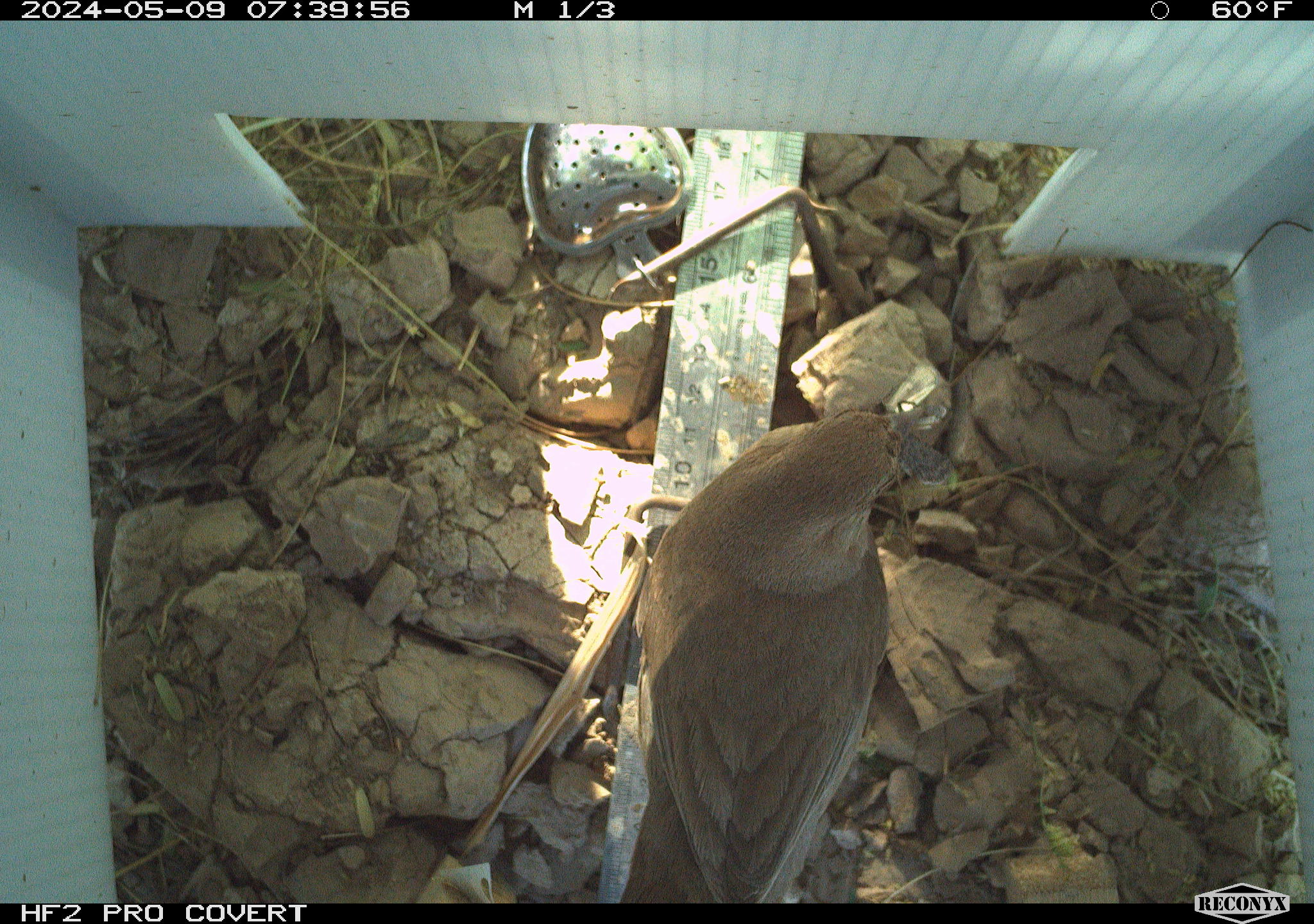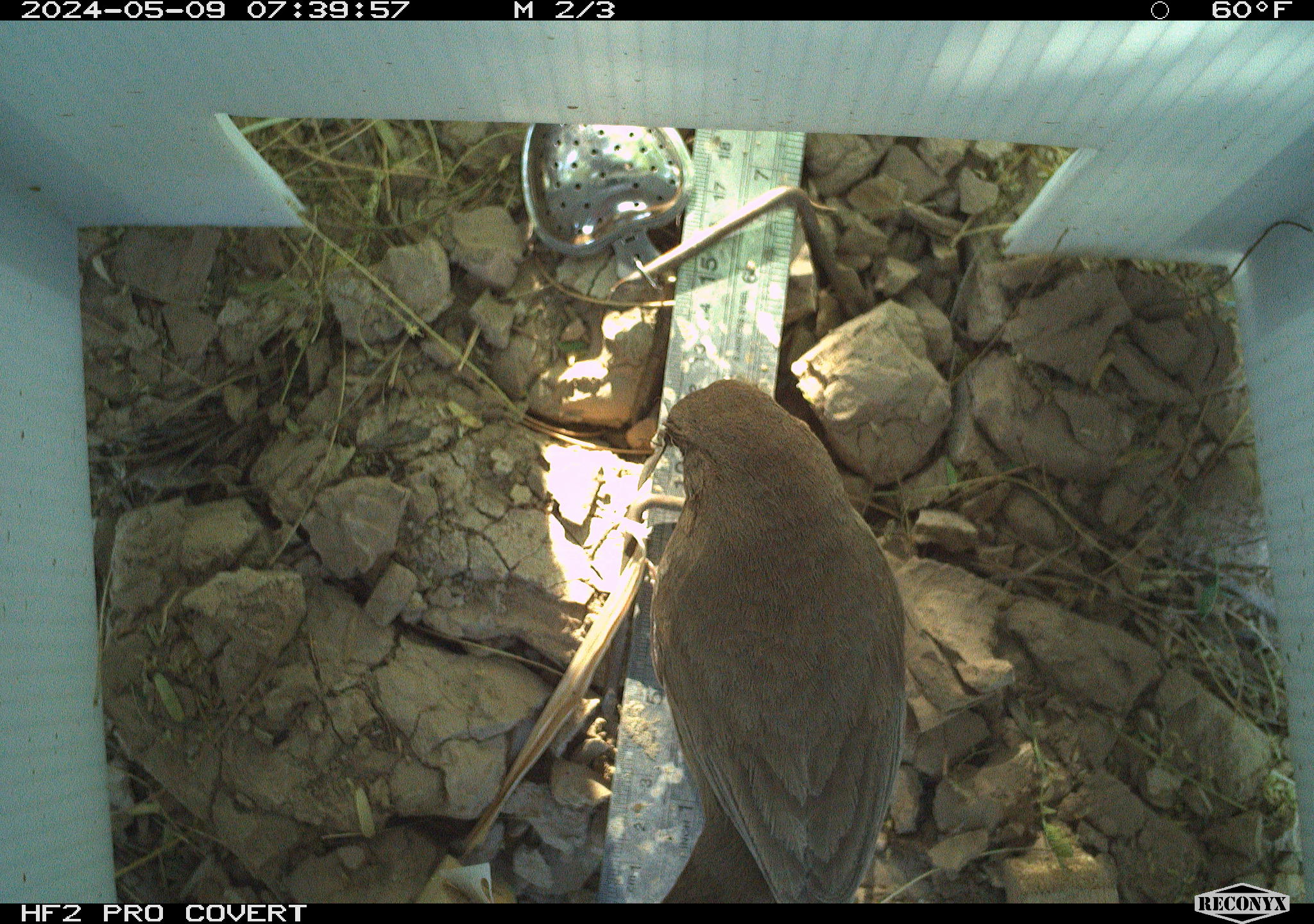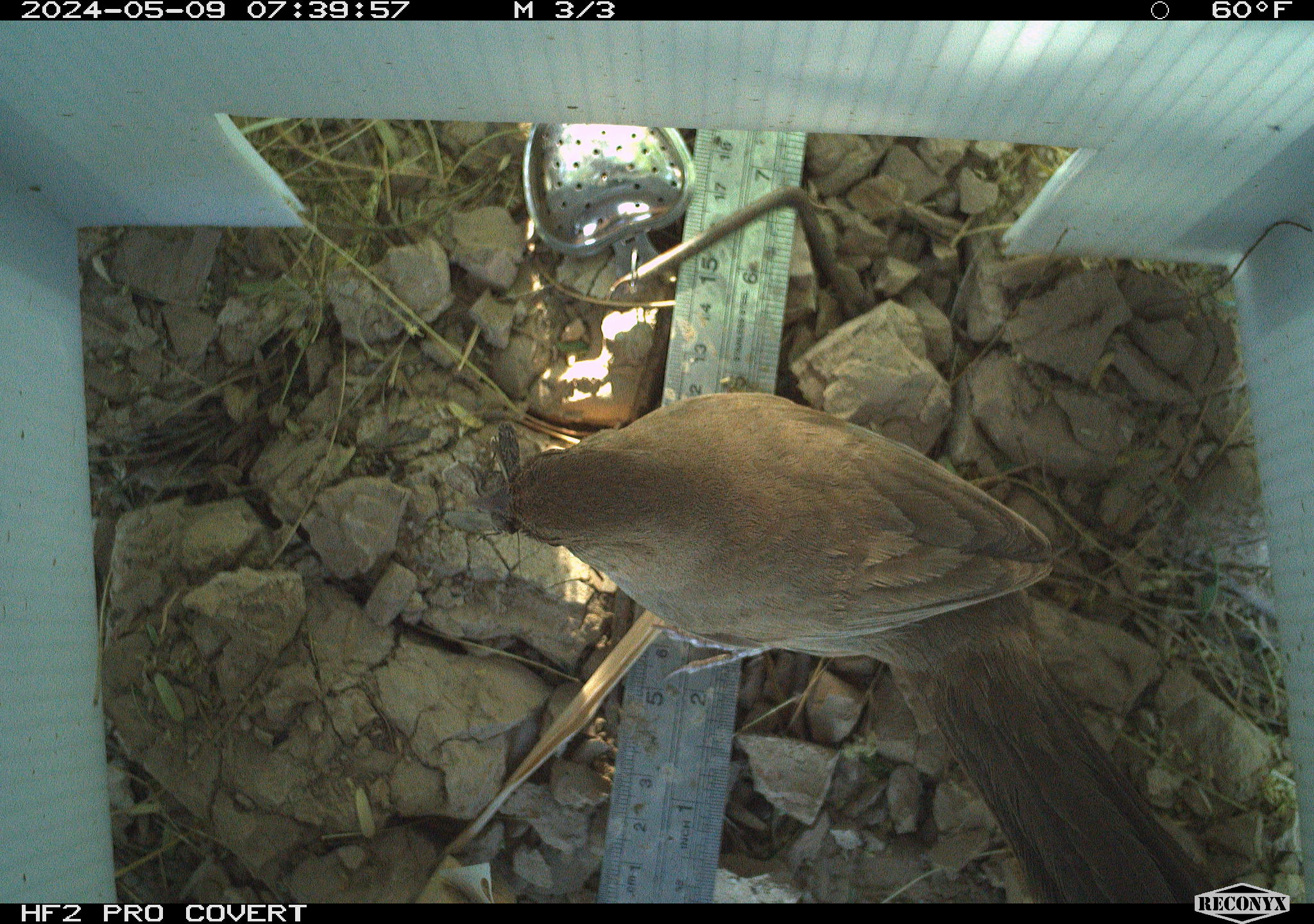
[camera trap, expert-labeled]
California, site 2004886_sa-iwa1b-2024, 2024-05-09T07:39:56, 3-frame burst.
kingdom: Animalia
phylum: Chordata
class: Aves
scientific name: Aves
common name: bird